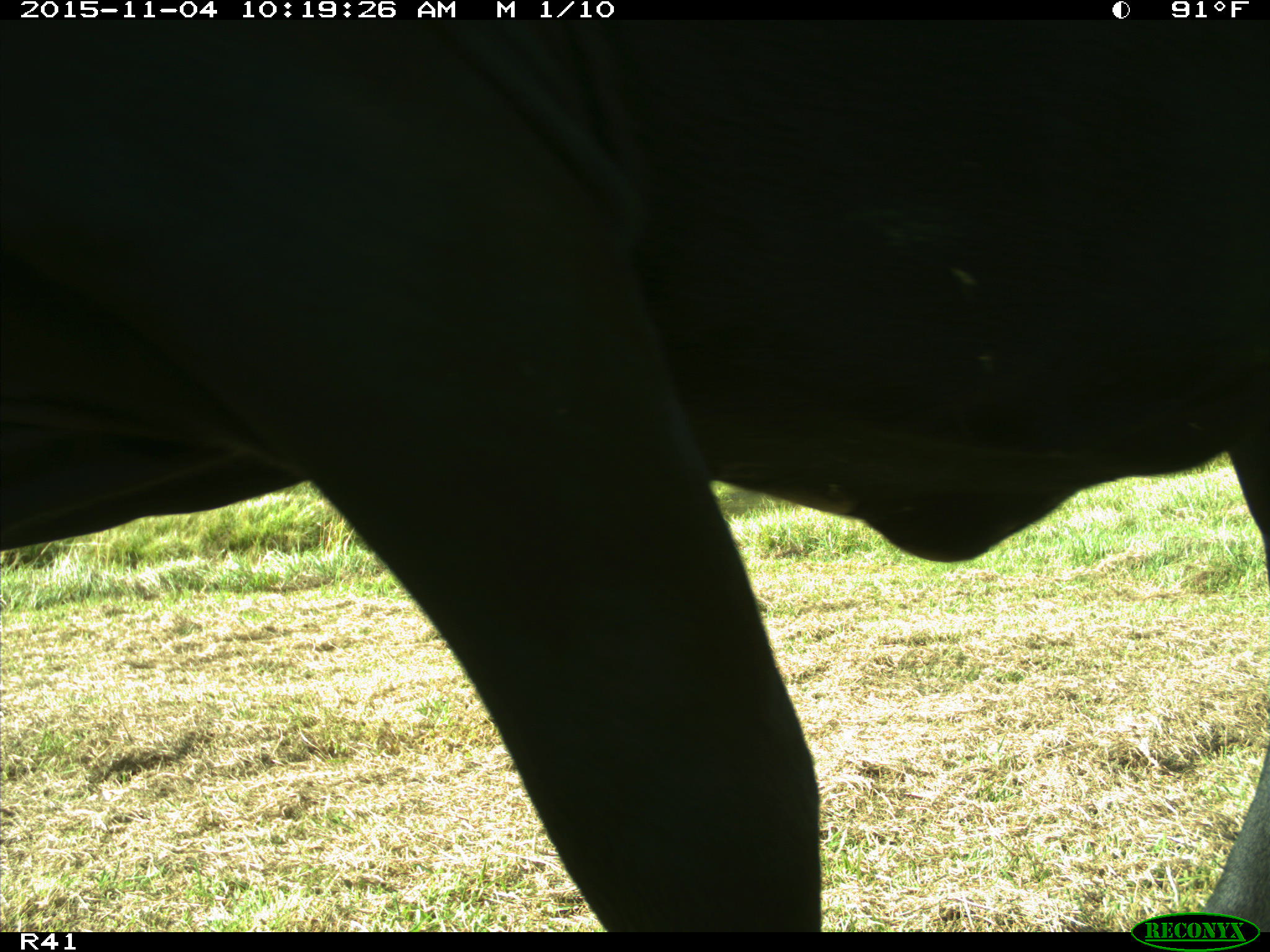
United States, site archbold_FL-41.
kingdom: Animalia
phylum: Chordata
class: Mammalia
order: Artiodactyla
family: Bovidae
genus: Bos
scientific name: Bos taurus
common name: domestic cow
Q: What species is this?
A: Bos taurus (domestic cow).